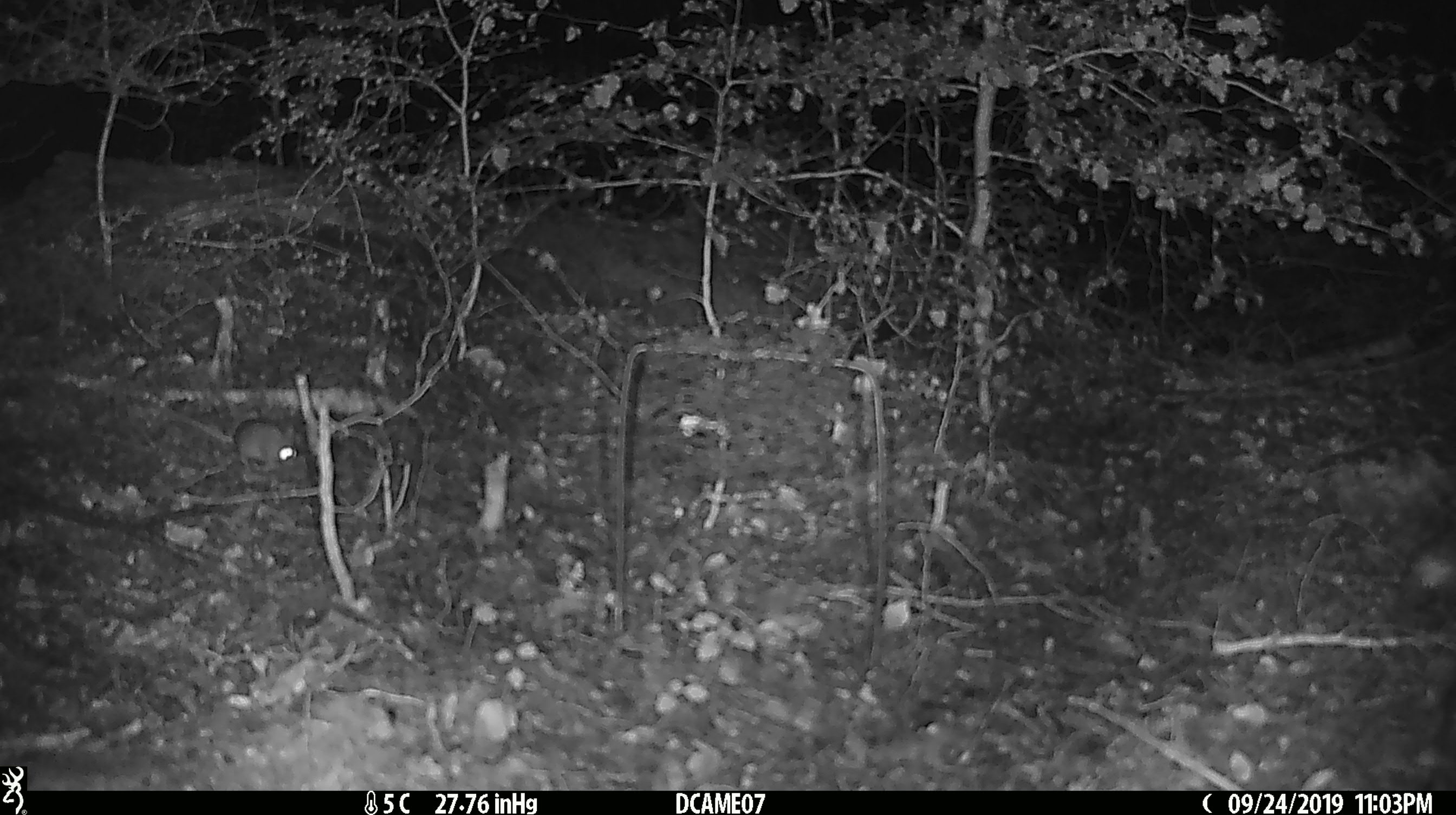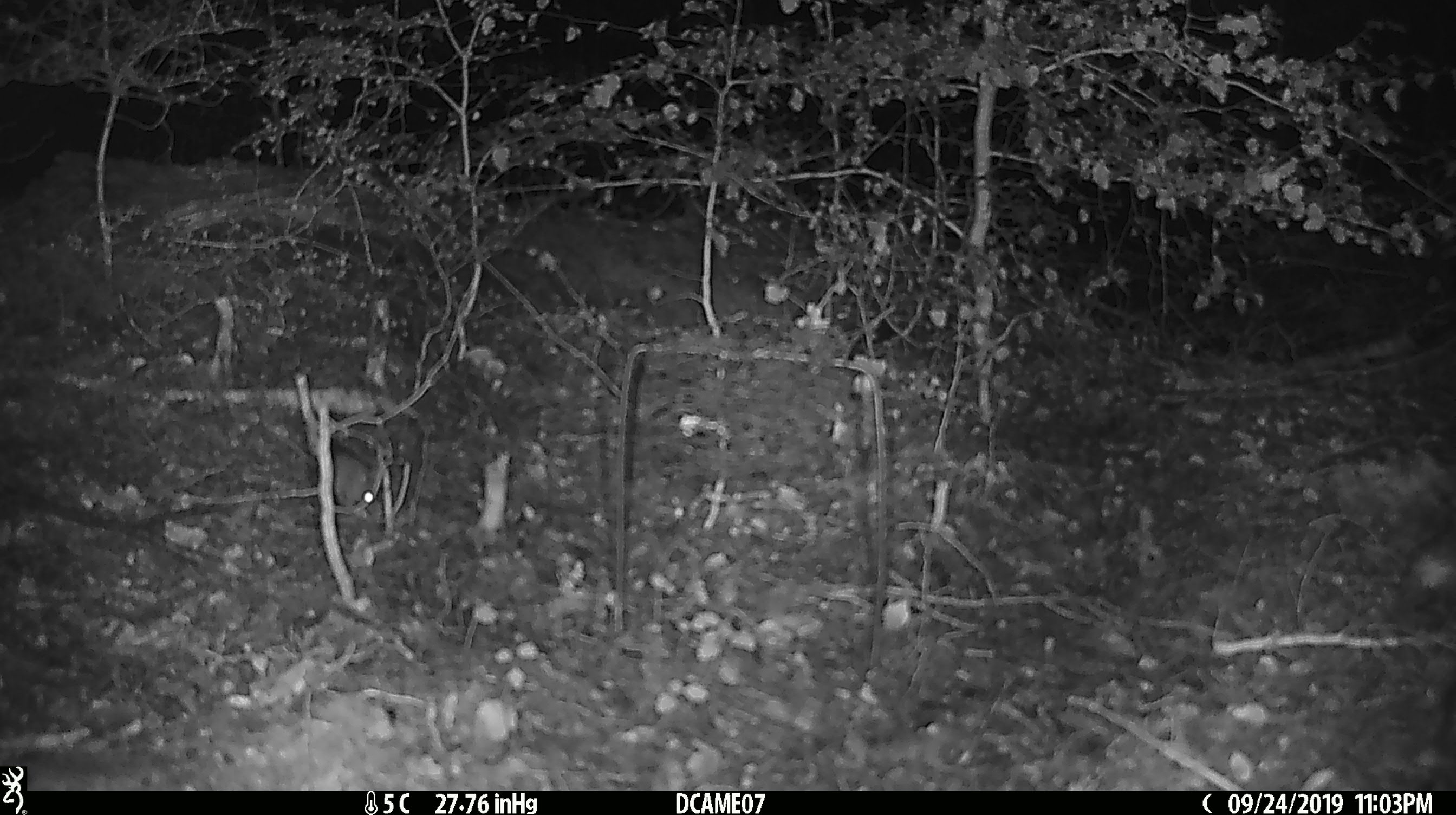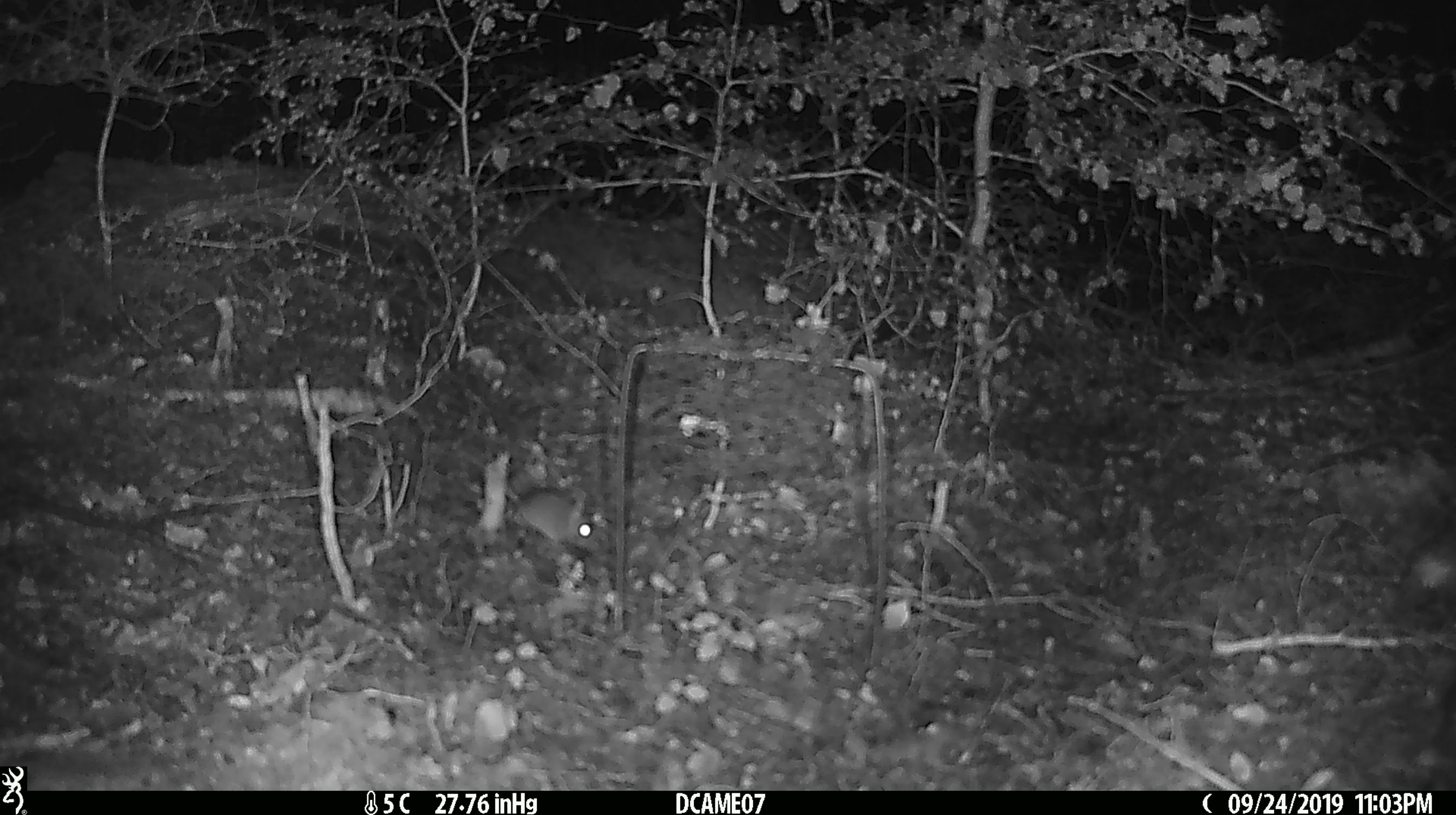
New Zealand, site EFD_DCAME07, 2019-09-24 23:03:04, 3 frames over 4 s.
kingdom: Animalia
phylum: Chordata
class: Mammalia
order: Rodentia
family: Muridae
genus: Mus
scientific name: Mus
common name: mouse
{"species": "mouse (Mus)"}